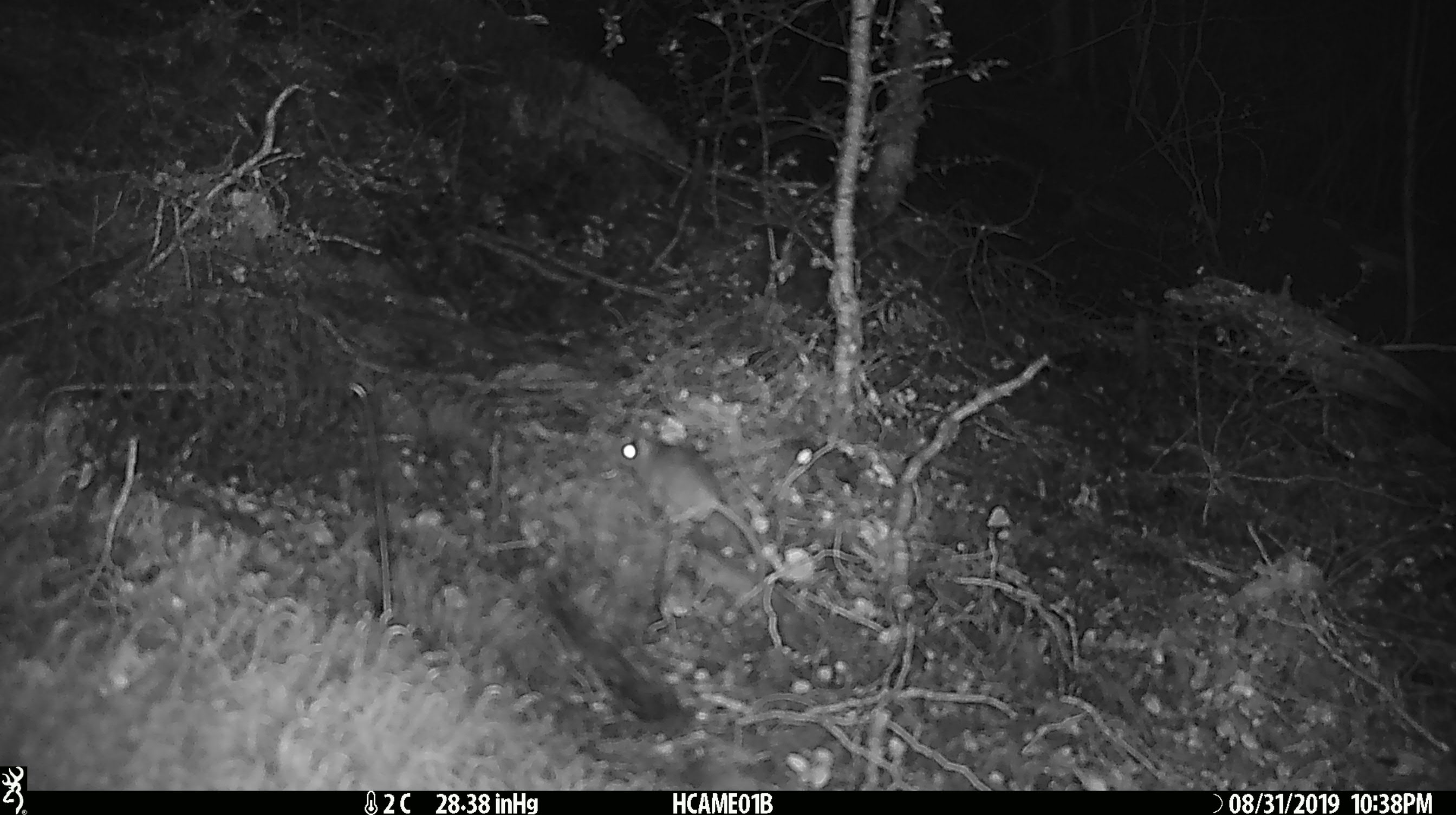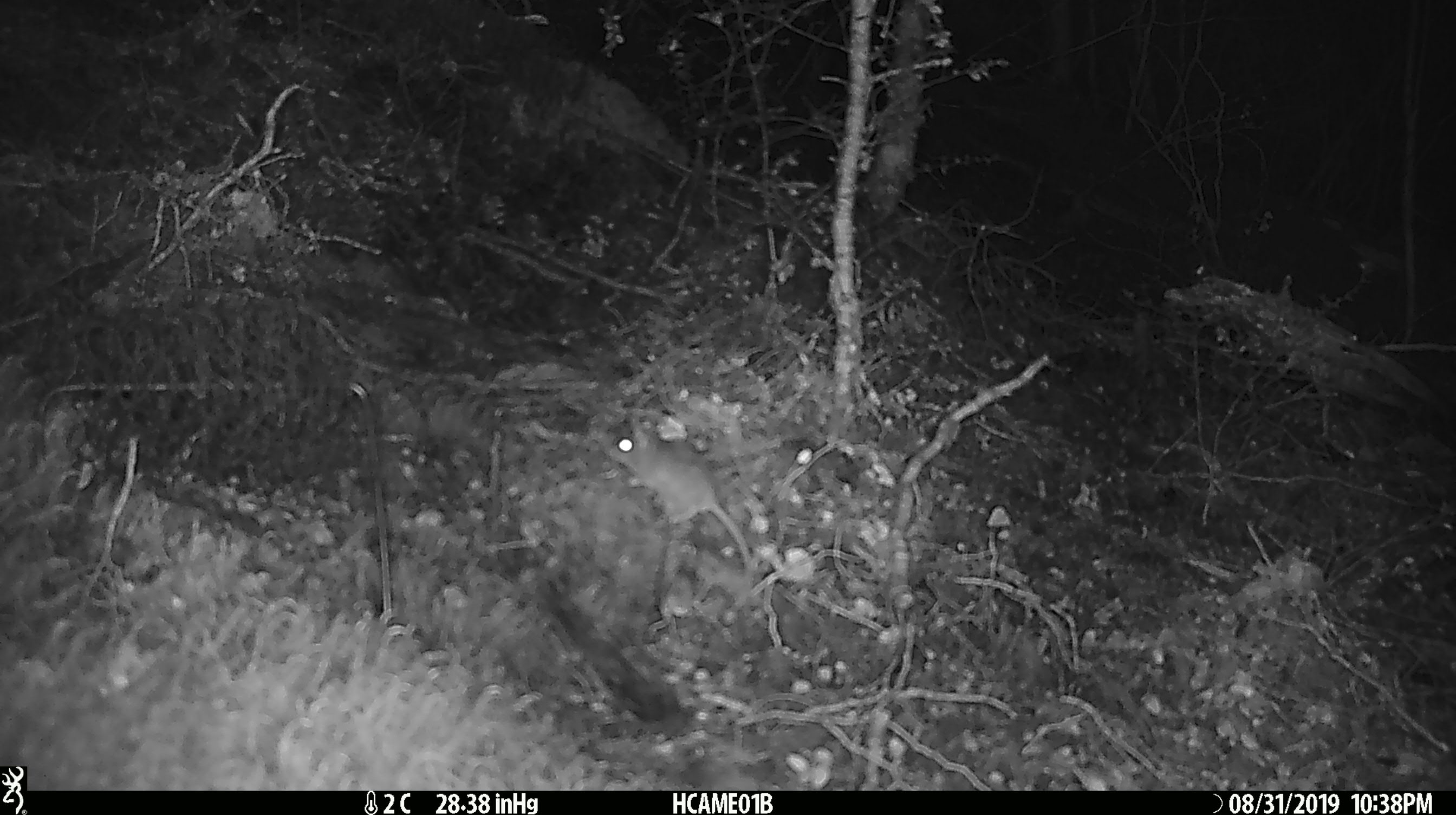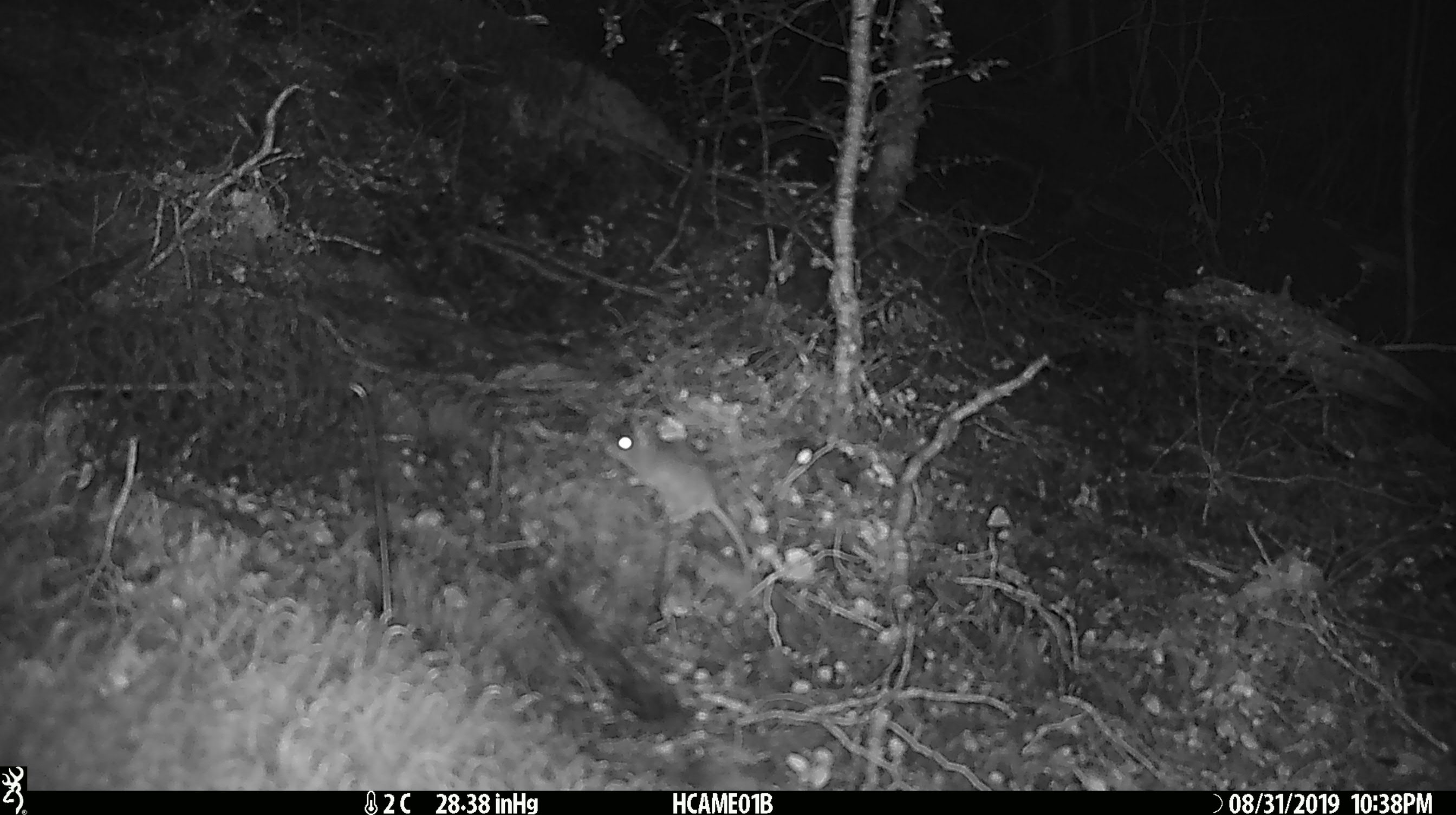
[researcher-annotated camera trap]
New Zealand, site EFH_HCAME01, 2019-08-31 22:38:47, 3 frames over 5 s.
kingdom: Animalia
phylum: Chordata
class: Mammalia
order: Rodentia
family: Muridae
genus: Mus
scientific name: Mus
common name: mouse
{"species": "mouse (Mus)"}